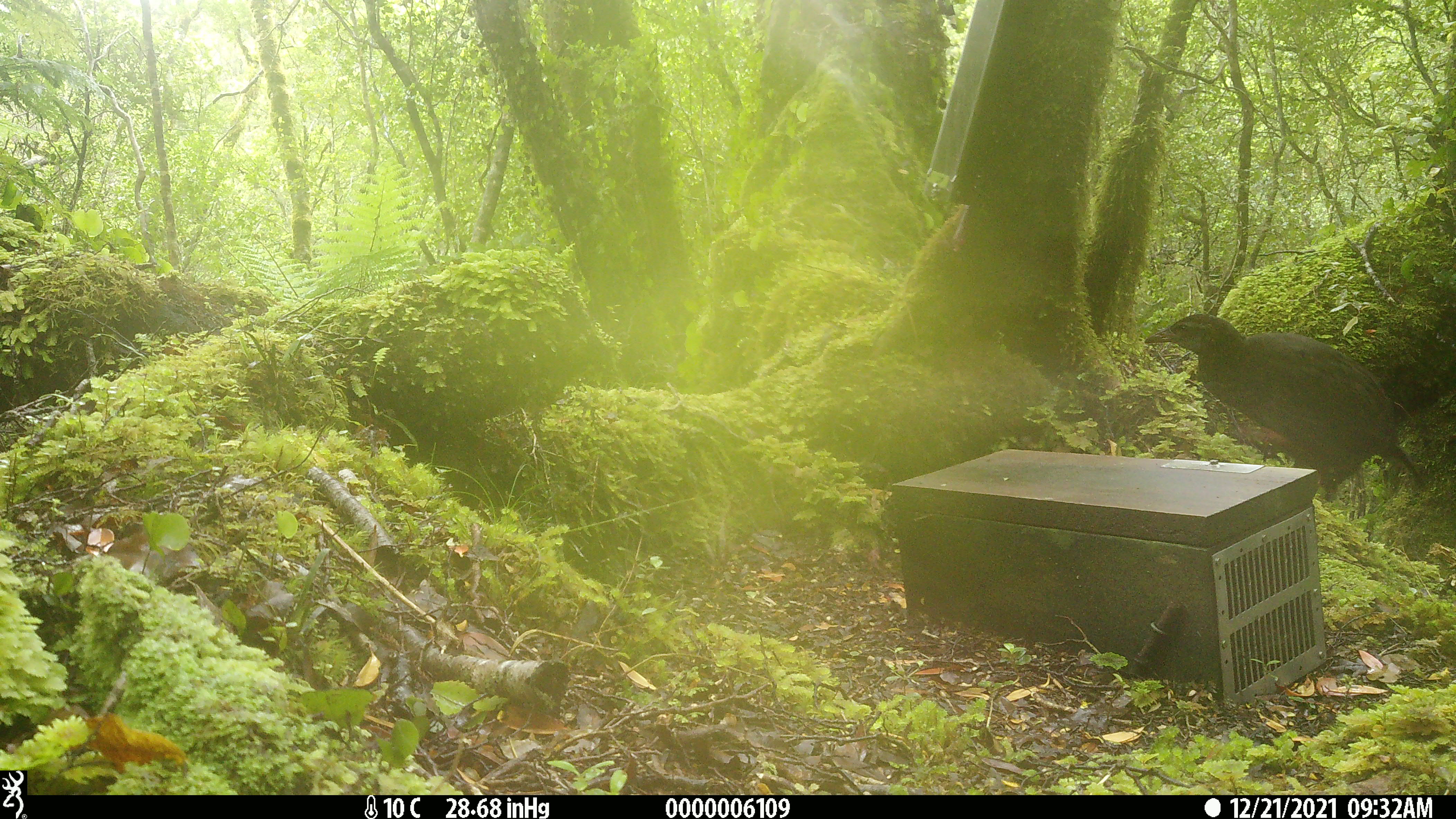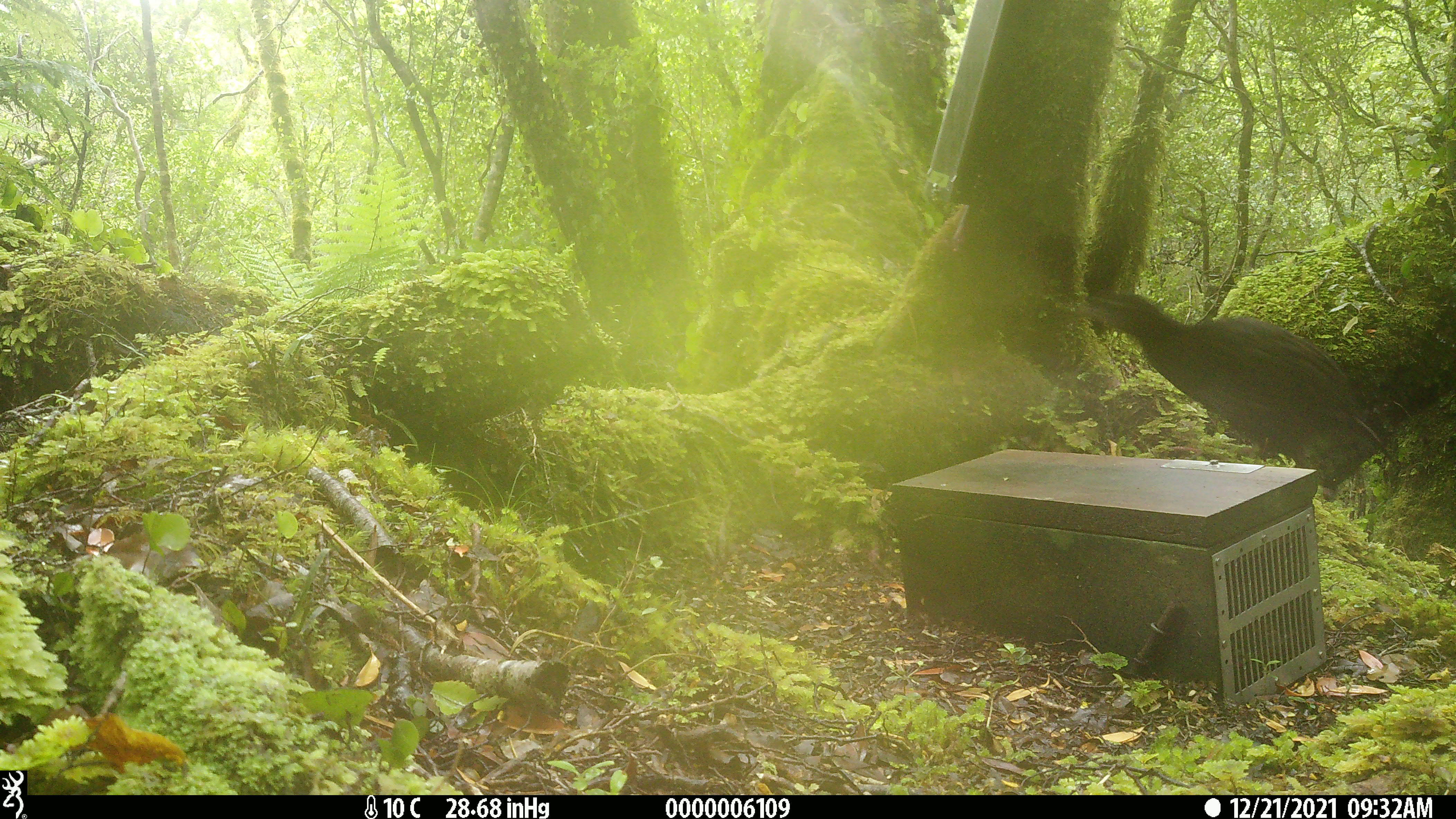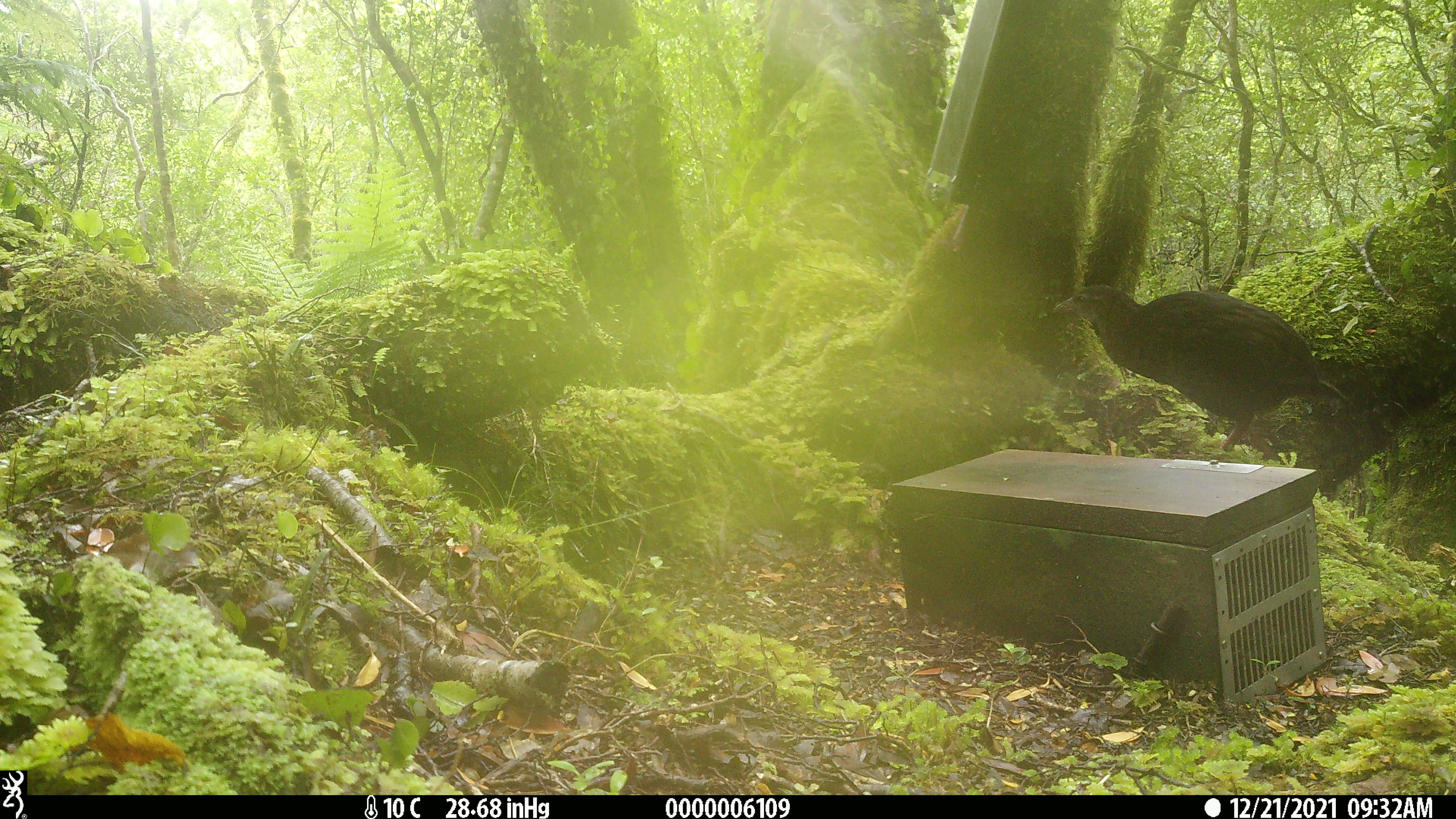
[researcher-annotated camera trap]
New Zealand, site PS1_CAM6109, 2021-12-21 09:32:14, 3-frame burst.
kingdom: Animalia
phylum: Chordata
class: Aves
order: Gruiformes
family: Rallidae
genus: Gallirallus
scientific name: Gallirallus australis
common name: weka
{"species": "weka (Gallirallus australis)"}